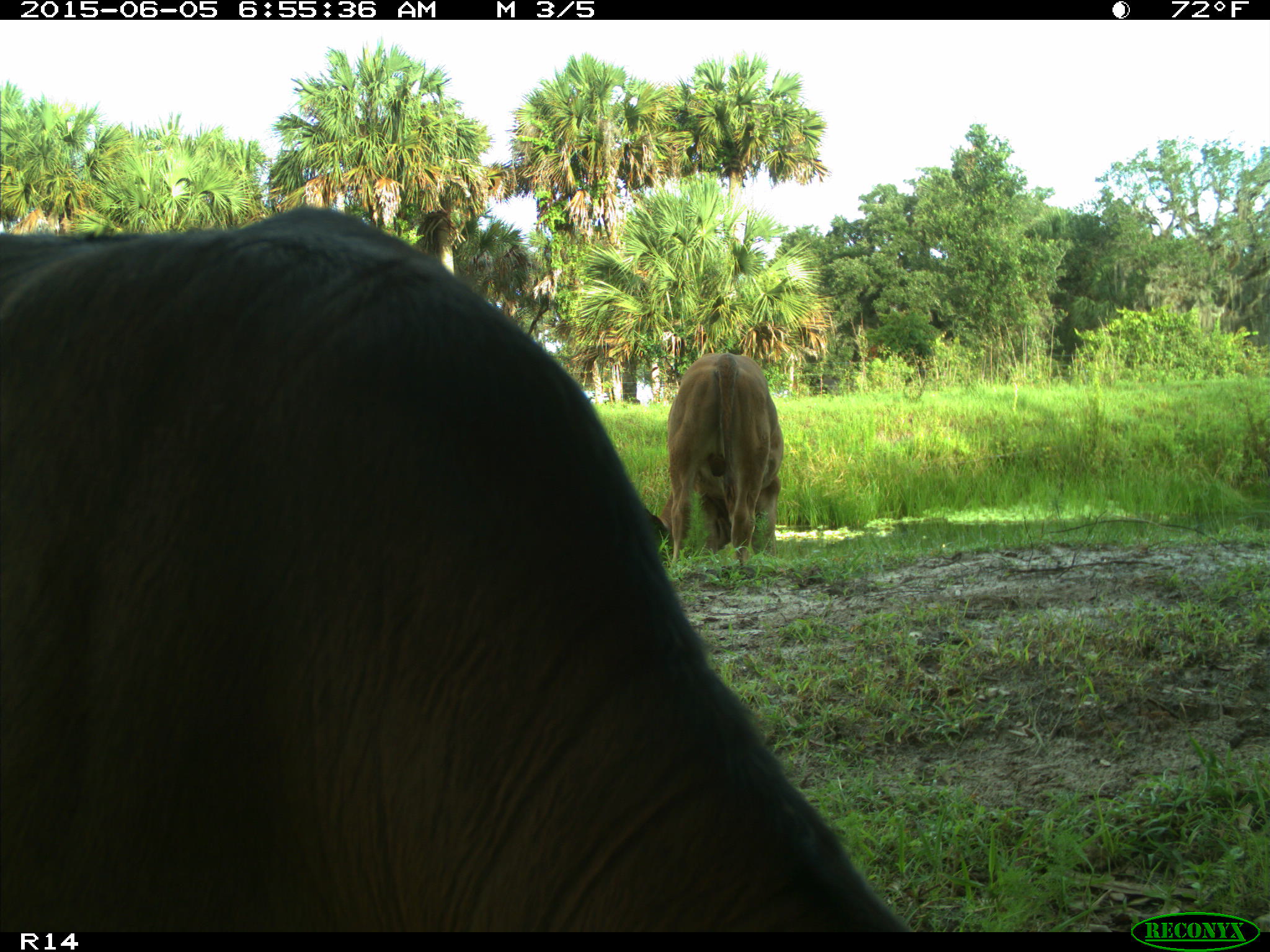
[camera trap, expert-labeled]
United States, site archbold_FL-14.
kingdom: Animalia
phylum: Chordata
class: Mammalia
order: Artiodactyla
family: Bovidae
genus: Bos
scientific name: Bos taurus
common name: domestic cow